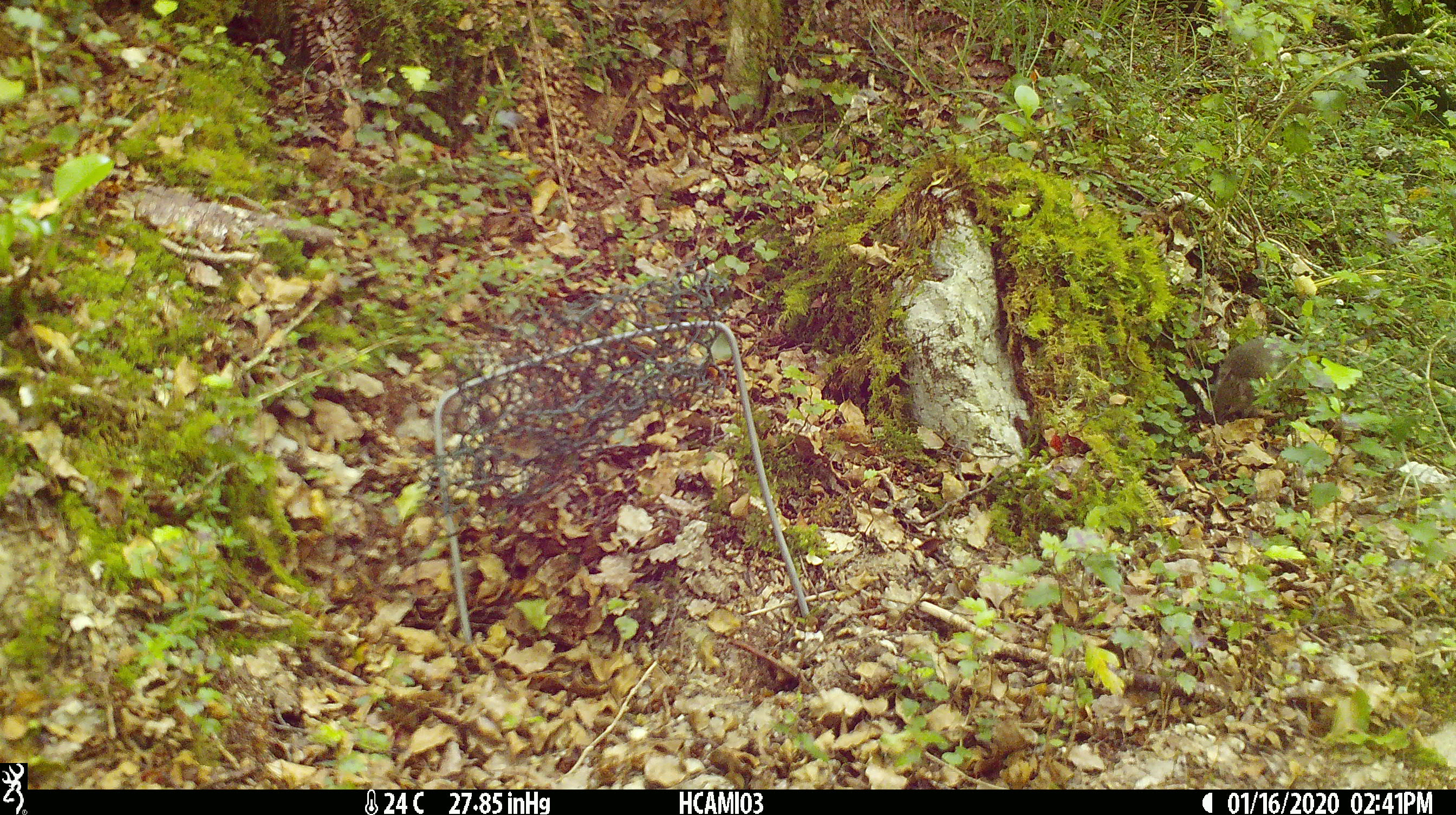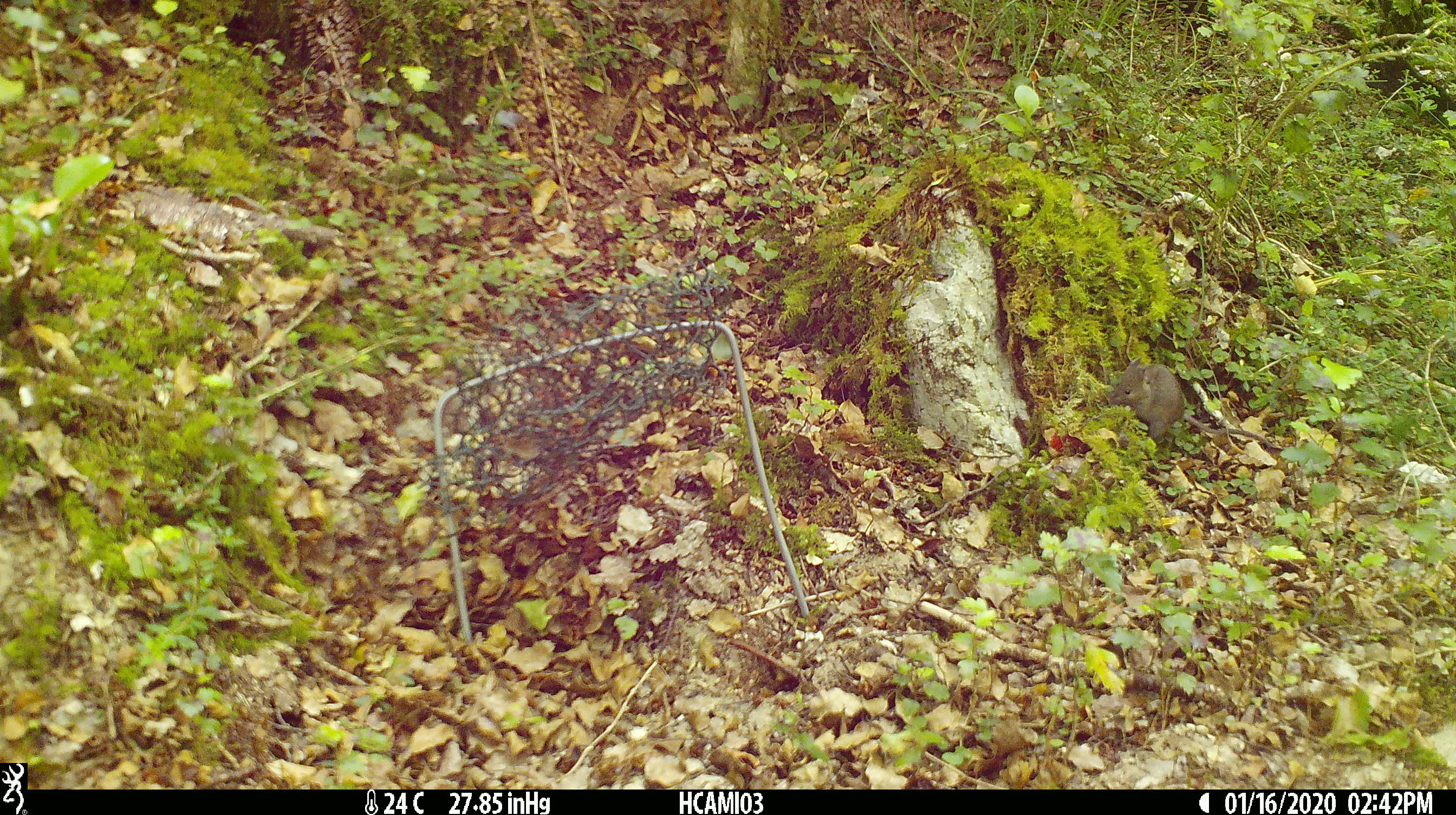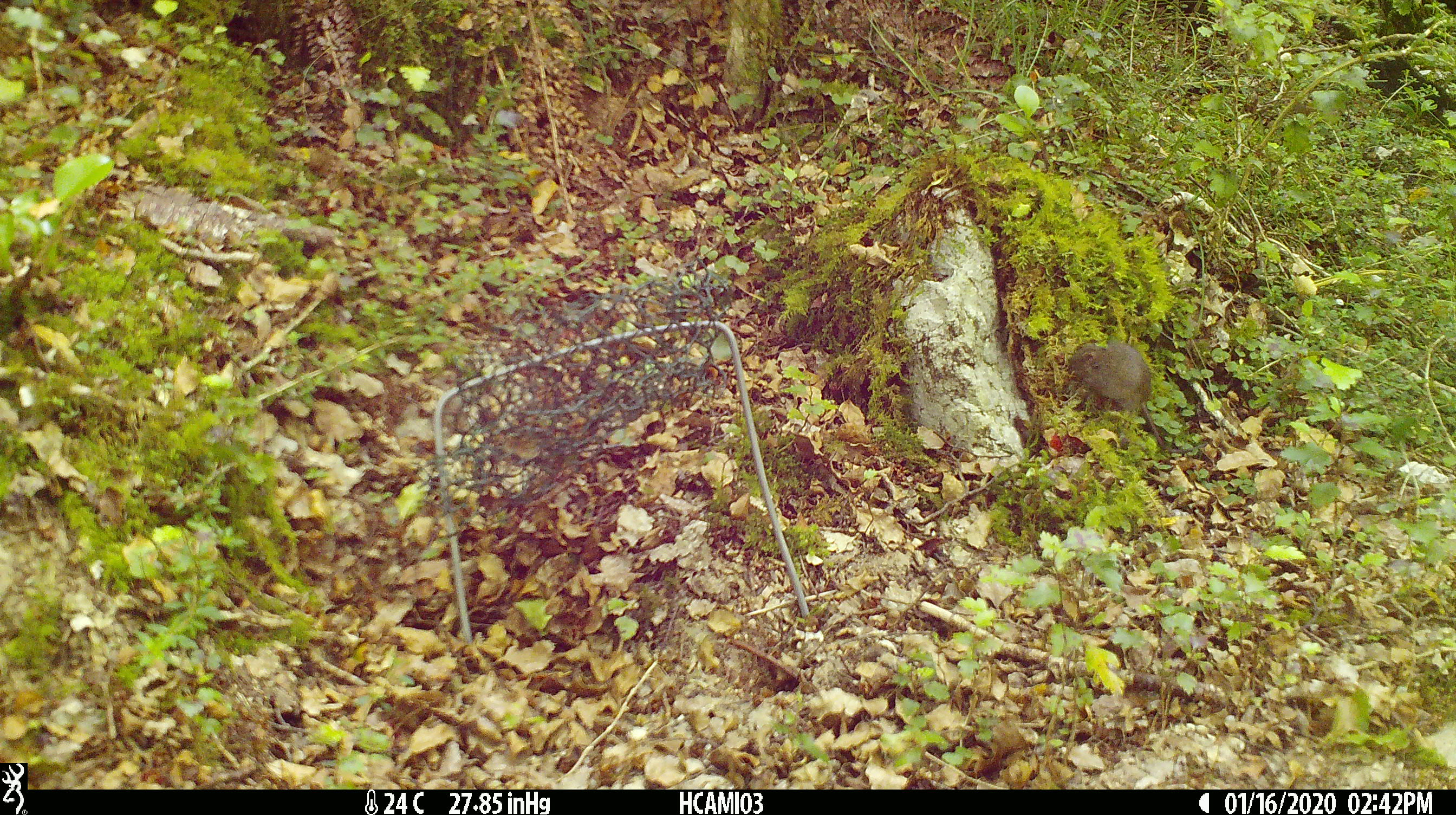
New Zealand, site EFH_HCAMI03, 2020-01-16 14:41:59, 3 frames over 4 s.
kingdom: Animalia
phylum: Chordata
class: Mammalia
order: Rodentia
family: Muridae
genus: Mus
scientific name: Mus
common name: mouse